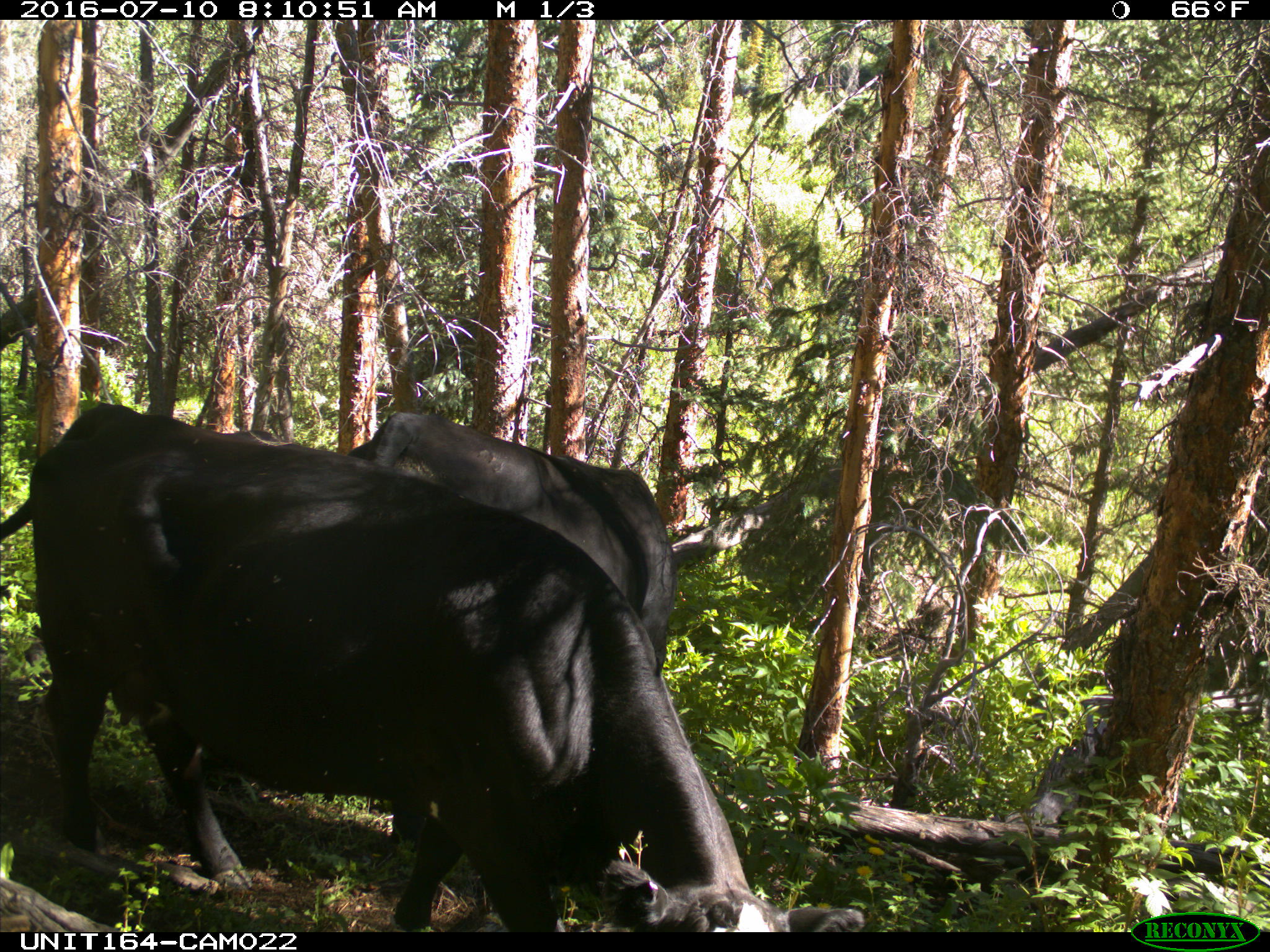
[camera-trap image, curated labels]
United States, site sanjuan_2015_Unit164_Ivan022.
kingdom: Animalia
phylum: Chordata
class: Mammalia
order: Artiodactyla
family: Bovidae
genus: Bos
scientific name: Bos taurus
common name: domestic cow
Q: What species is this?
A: Bos taurus (domestic cow).